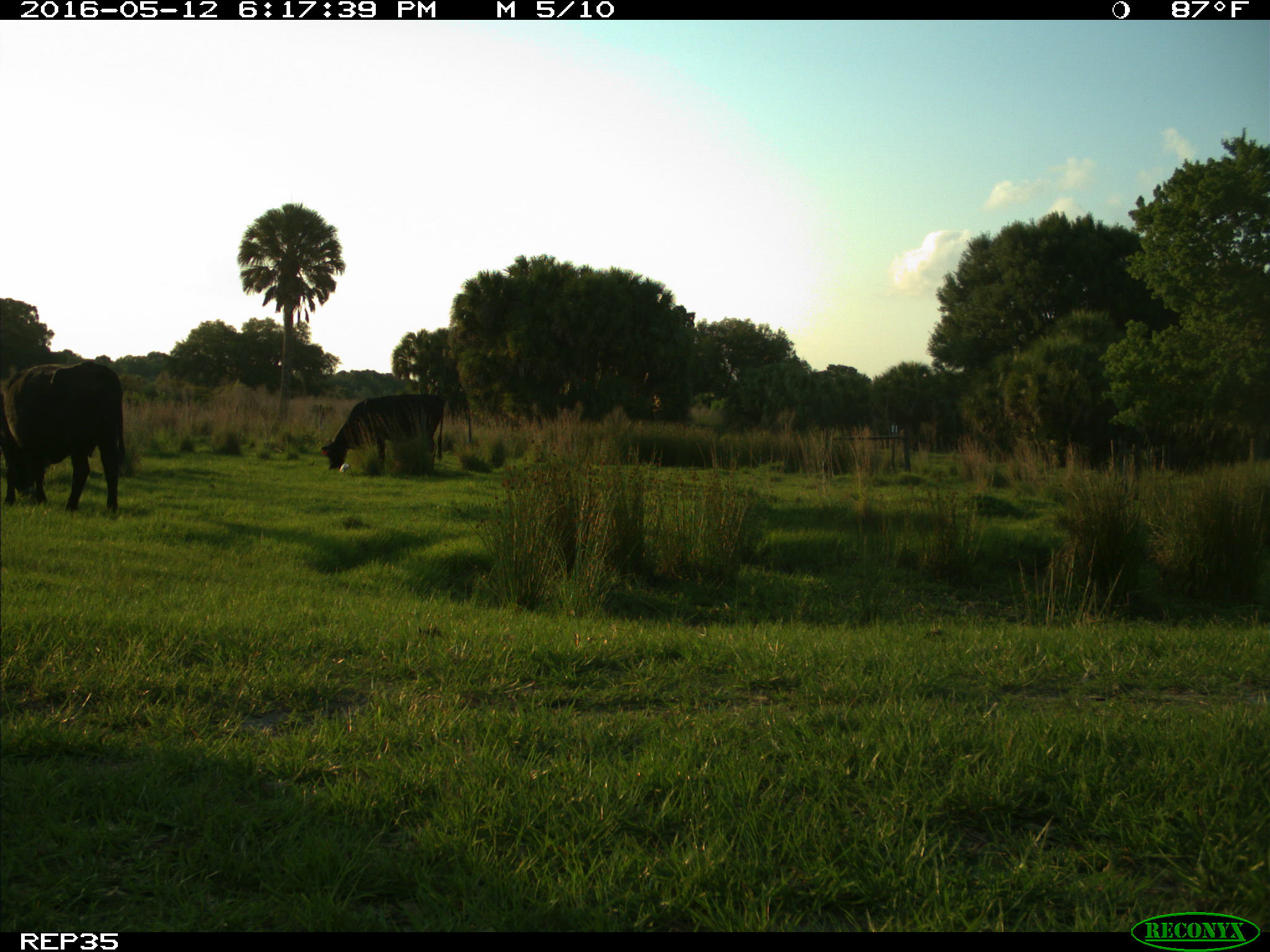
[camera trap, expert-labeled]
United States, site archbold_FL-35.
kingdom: Animalia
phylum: Chordata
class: Mammalia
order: Artiodactyla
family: Bovidae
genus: Bos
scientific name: Bos taurus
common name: domestic cow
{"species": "Bos taurus (domestic cow)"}